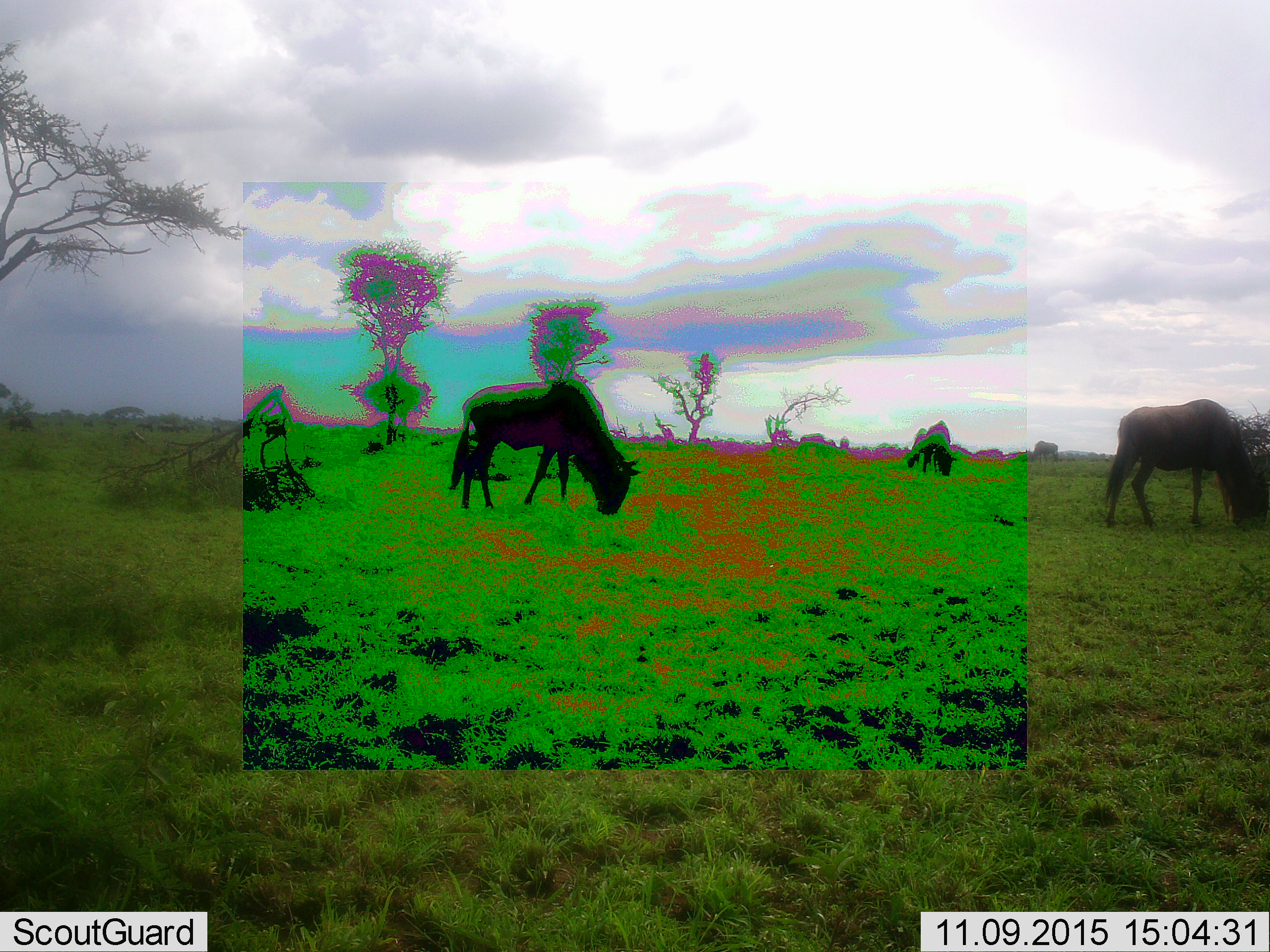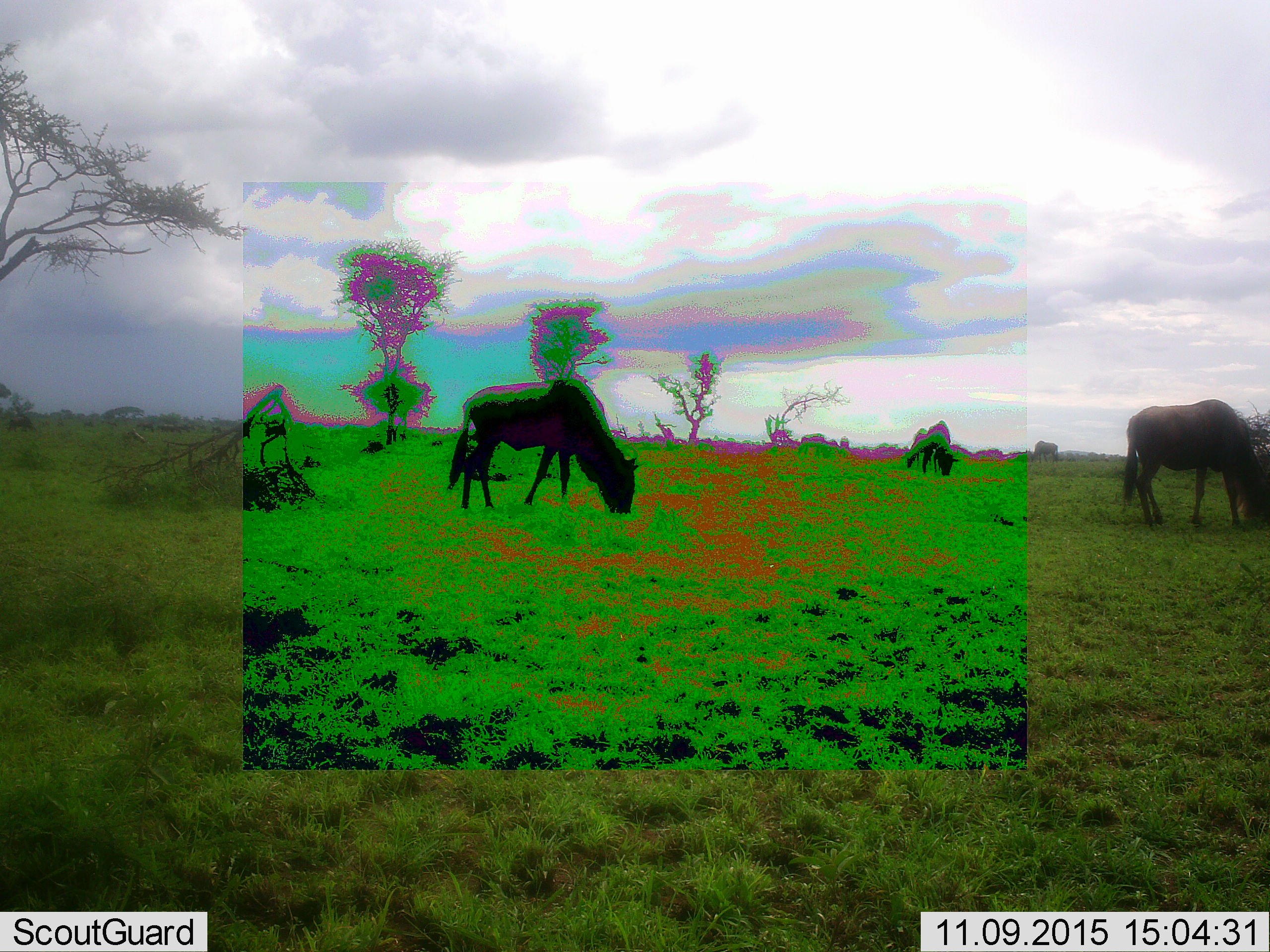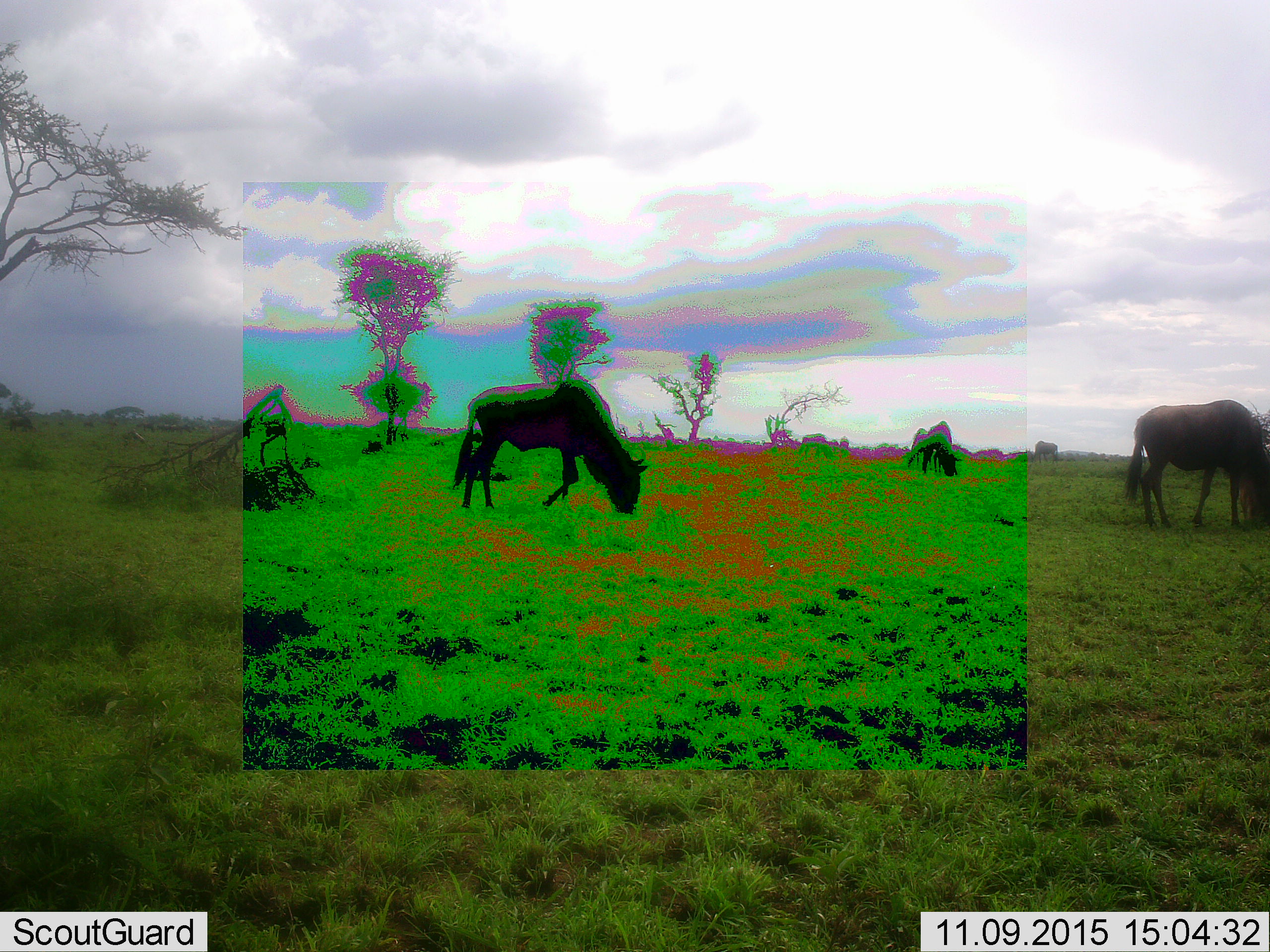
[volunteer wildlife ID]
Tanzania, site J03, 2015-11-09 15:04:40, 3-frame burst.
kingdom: Animalia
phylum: Chordata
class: Mammalia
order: Artiodactyla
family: Bovidae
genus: Connochaetes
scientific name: Connochaetes taurinus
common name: blue wildebeest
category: wildebeest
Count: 3.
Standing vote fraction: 30%.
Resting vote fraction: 0%.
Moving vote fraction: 10%.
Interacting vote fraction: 0%.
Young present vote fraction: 0%.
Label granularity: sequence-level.